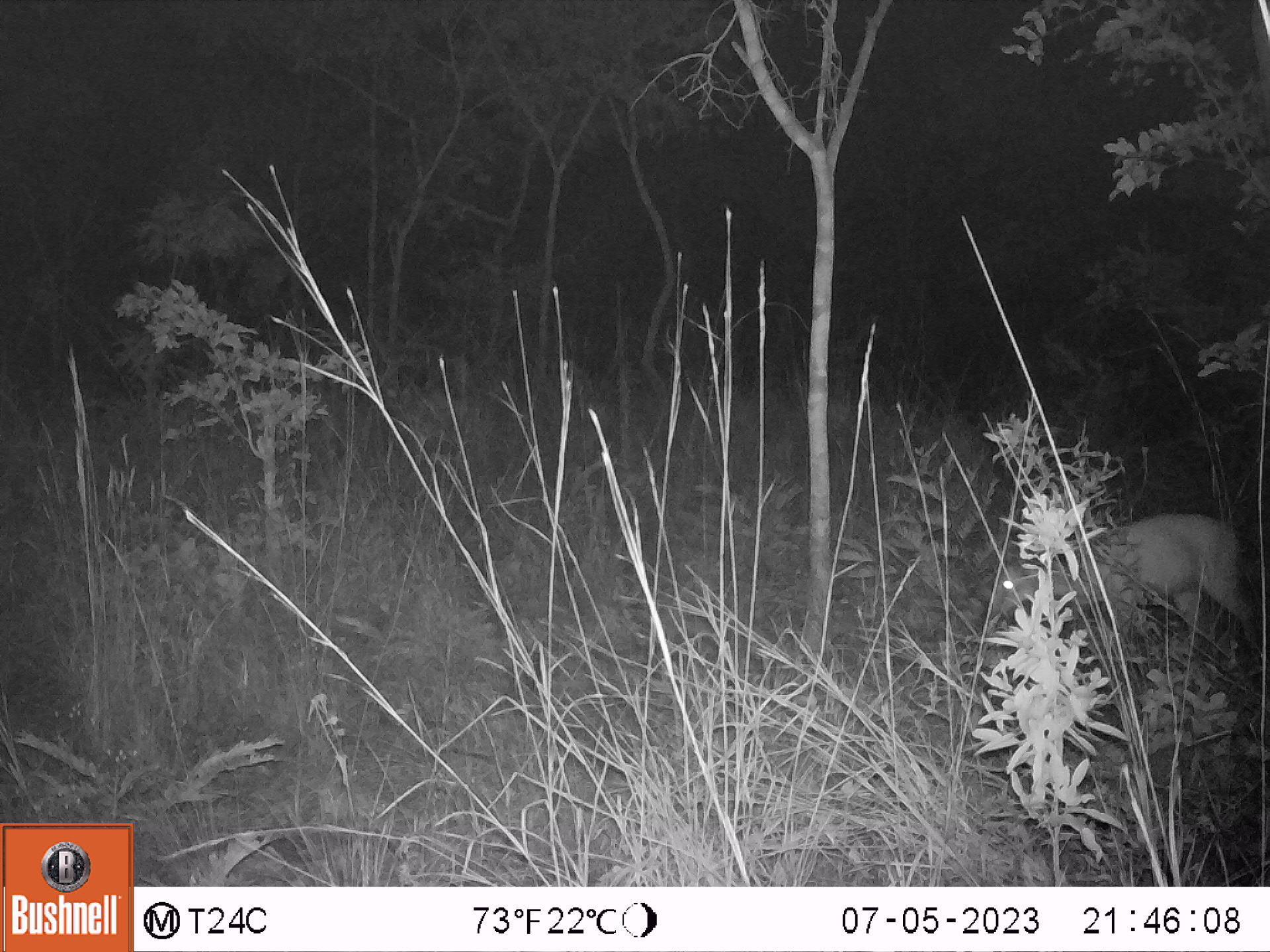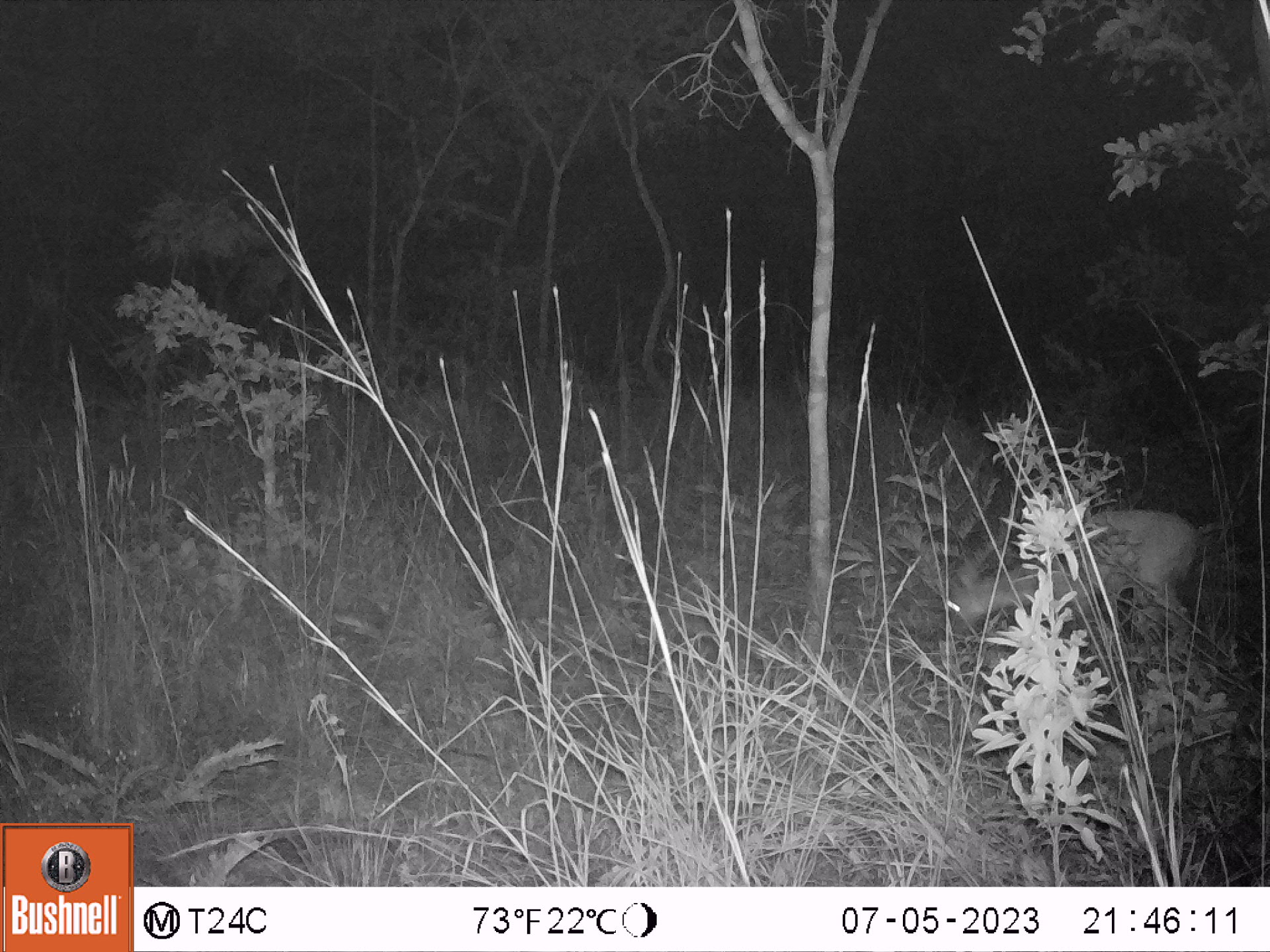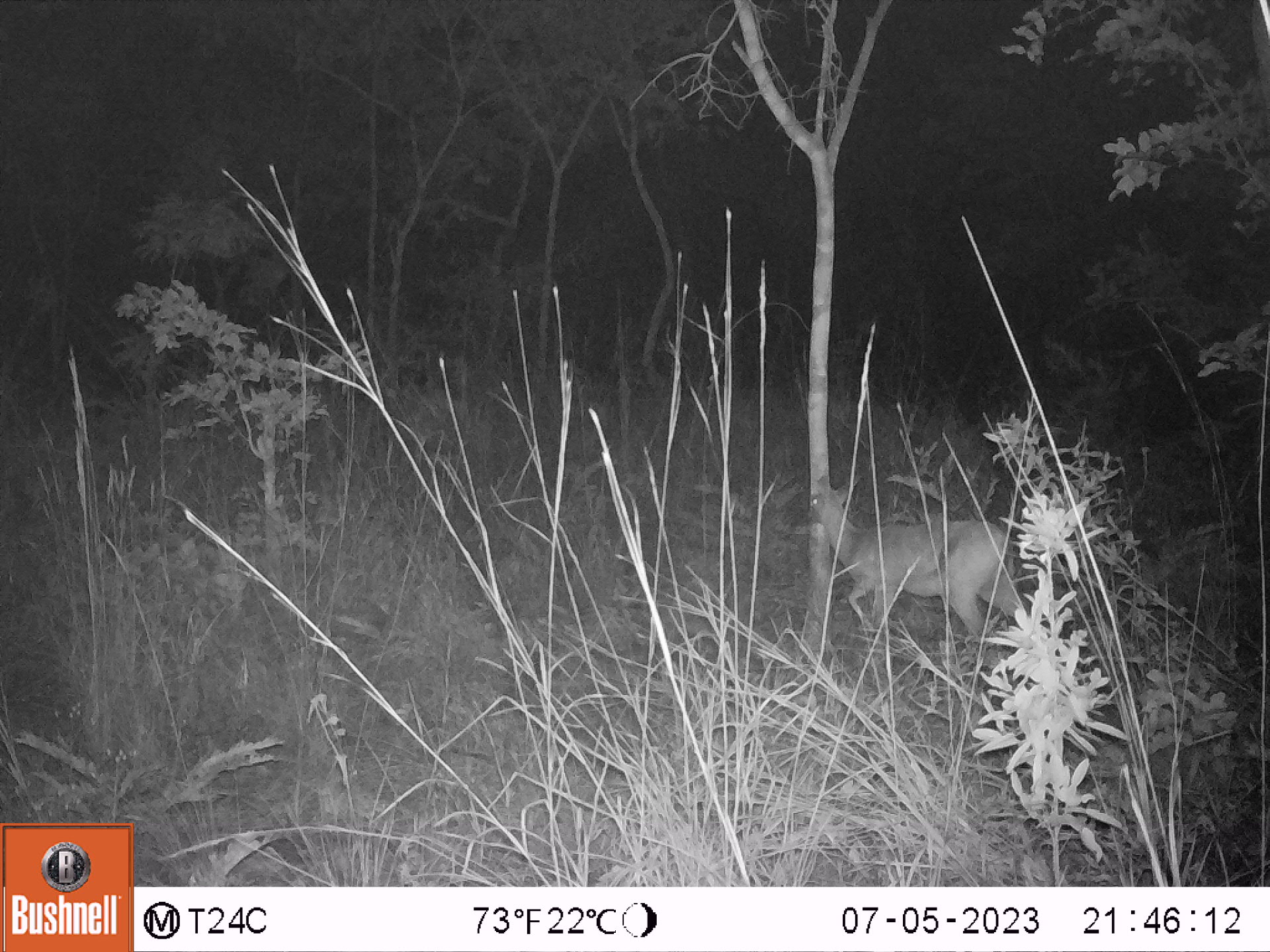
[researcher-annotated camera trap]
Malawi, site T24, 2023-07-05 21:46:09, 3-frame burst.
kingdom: Animalia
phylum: Chordata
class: Mammalia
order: Artiodactyla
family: Bovidae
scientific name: Antilopinae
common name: small antelope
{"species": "small antelope (Antilopinae)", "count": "1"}